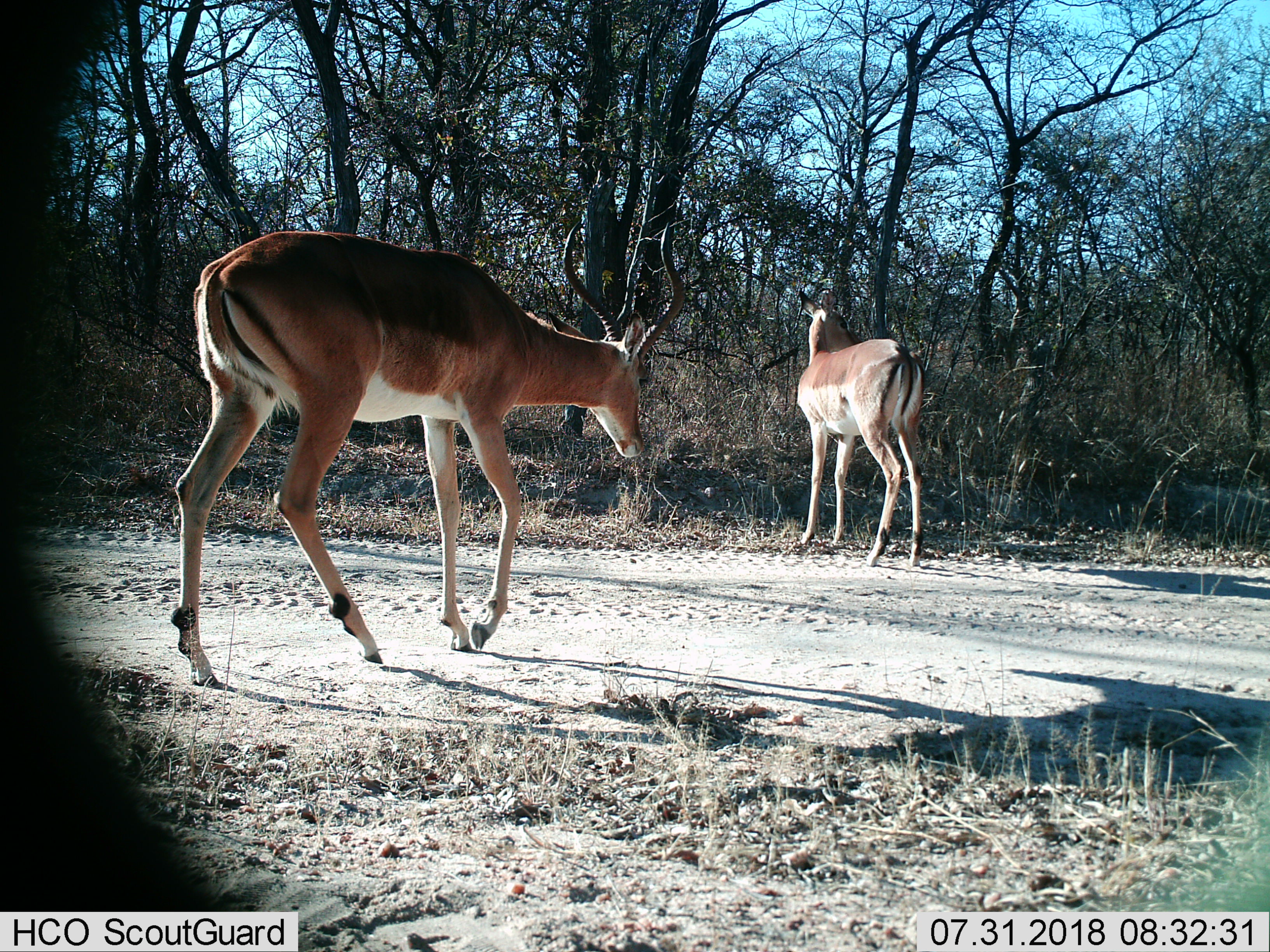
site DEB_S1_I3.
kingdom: Animalia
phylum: Chordata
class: Mammalia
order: Artiodactyla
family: Bovidae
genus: Aepyceros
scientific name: Aepyceros melampus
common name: impala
Impala (Aepyceros melampus), count 2. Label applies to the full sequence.